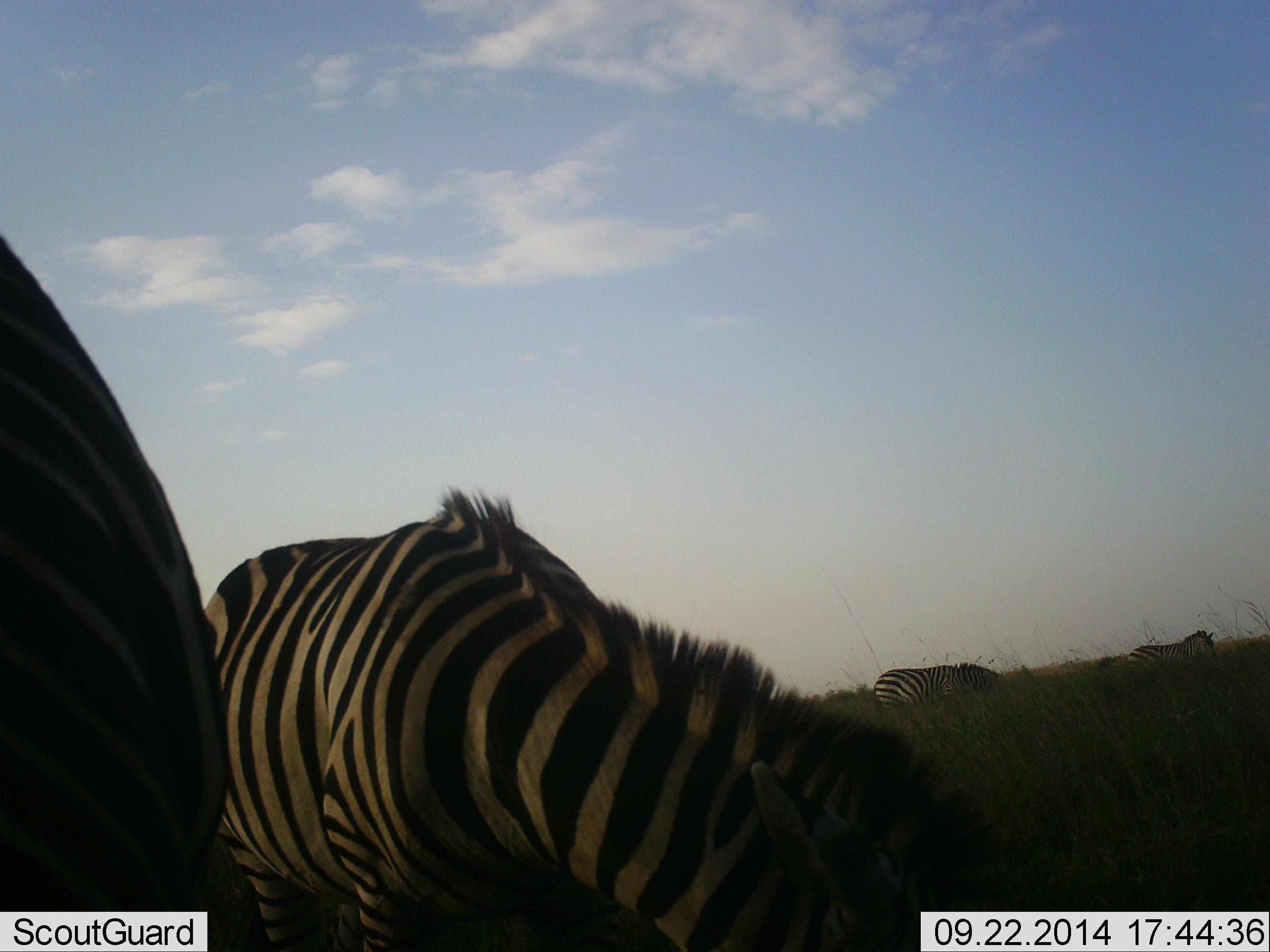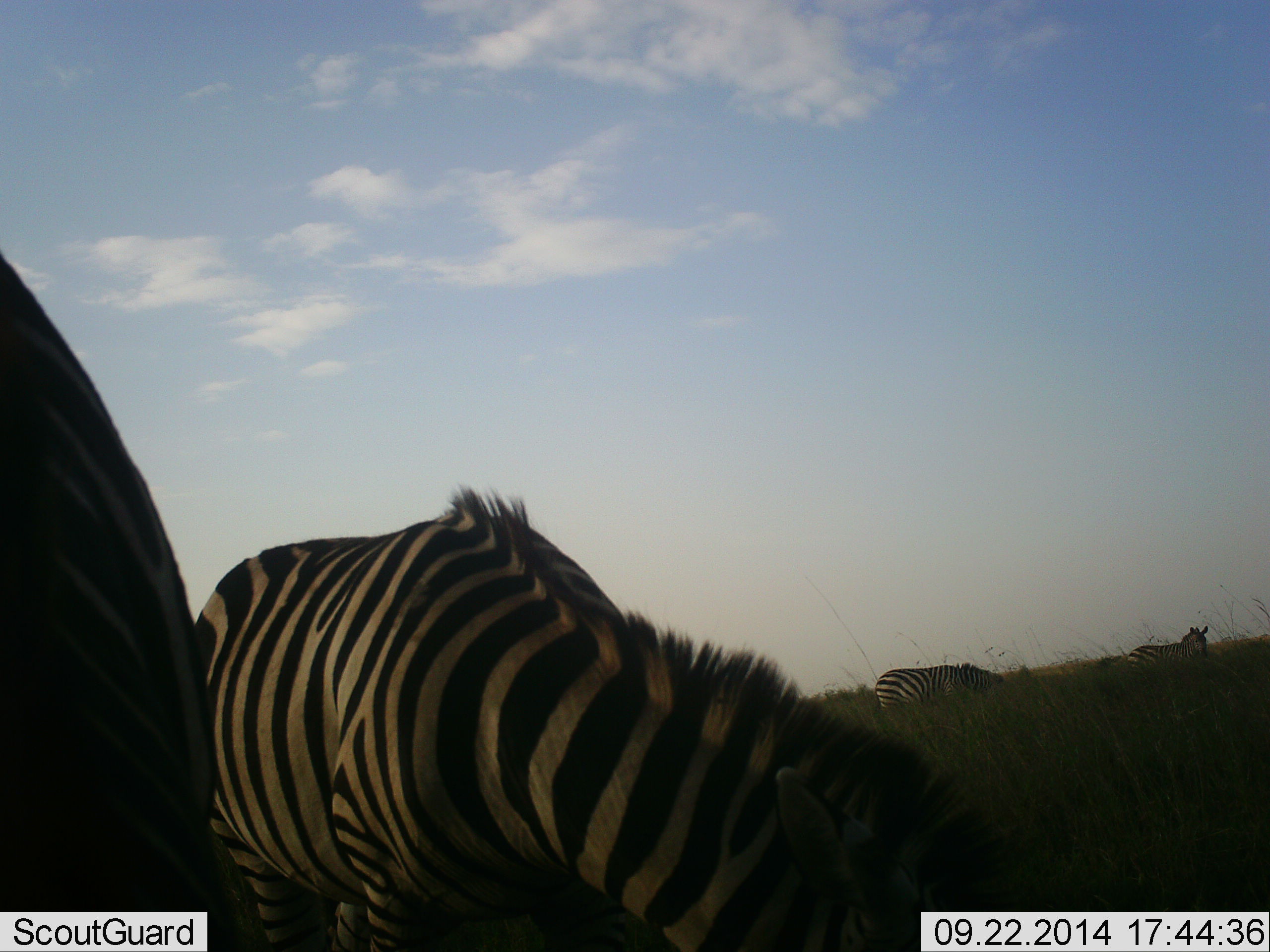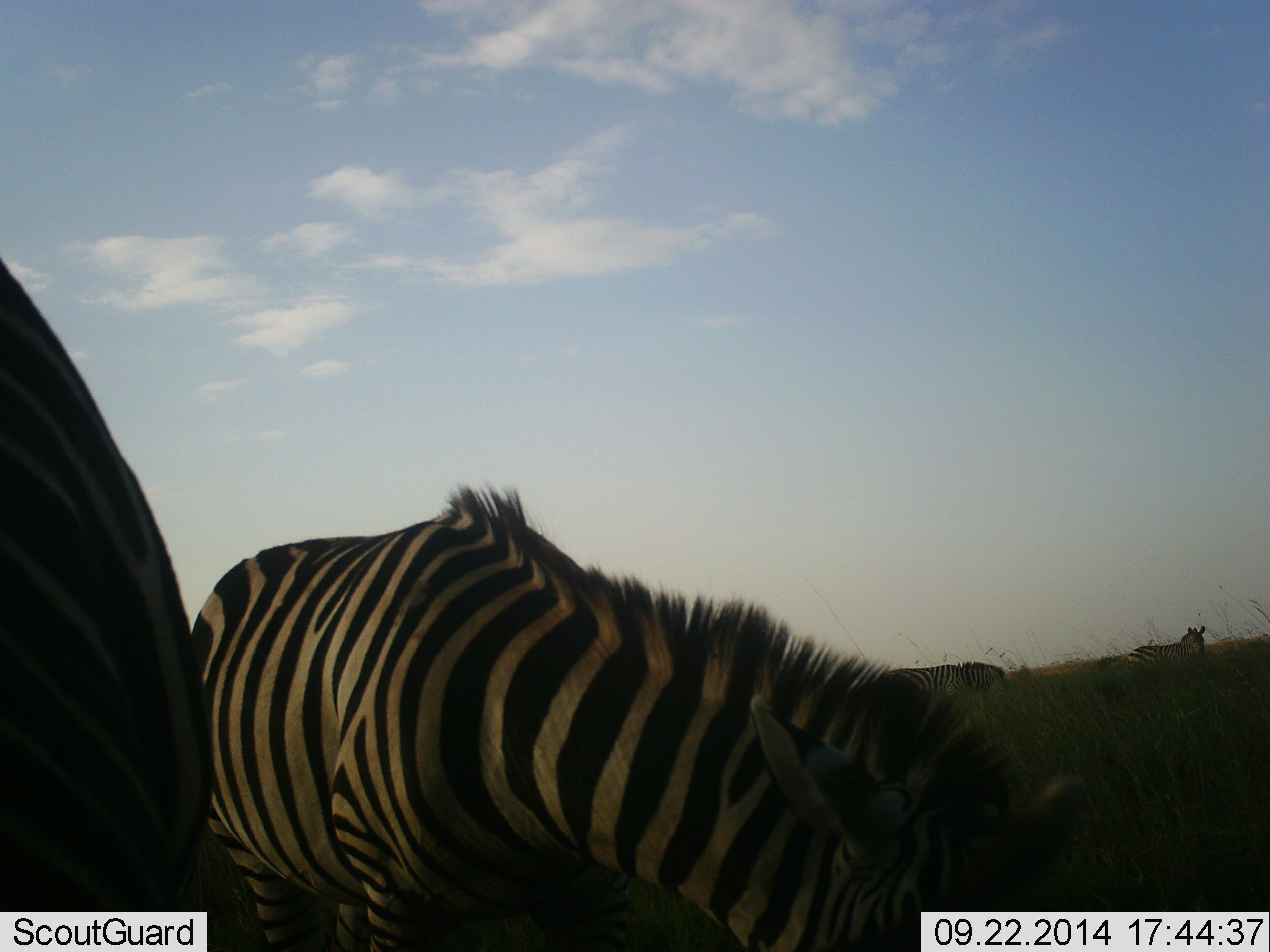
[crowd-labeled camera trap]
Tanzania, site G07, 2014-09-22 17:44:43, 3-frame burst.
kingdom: Animalia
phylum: Chordata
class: Mammalia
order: Perissodactyla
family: Equidae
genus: Equus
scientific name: Equus quagga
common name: plains zebra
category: zebra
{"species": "zebra (plains zebra) (Equus quagga)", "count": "4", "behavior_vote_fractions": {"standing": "40%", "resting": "0%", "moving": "0%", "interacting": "0%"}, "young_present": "0%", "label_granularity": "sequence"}